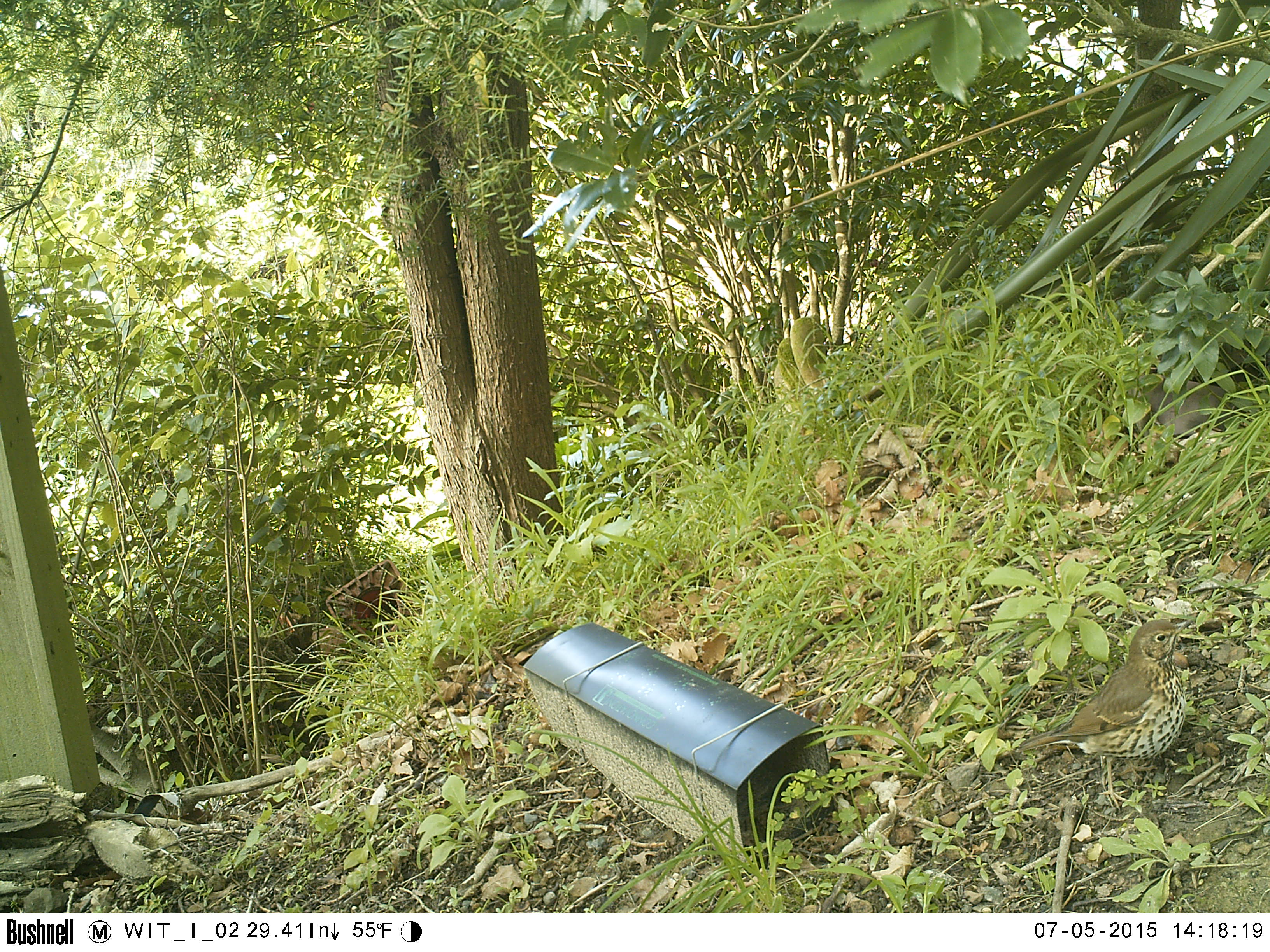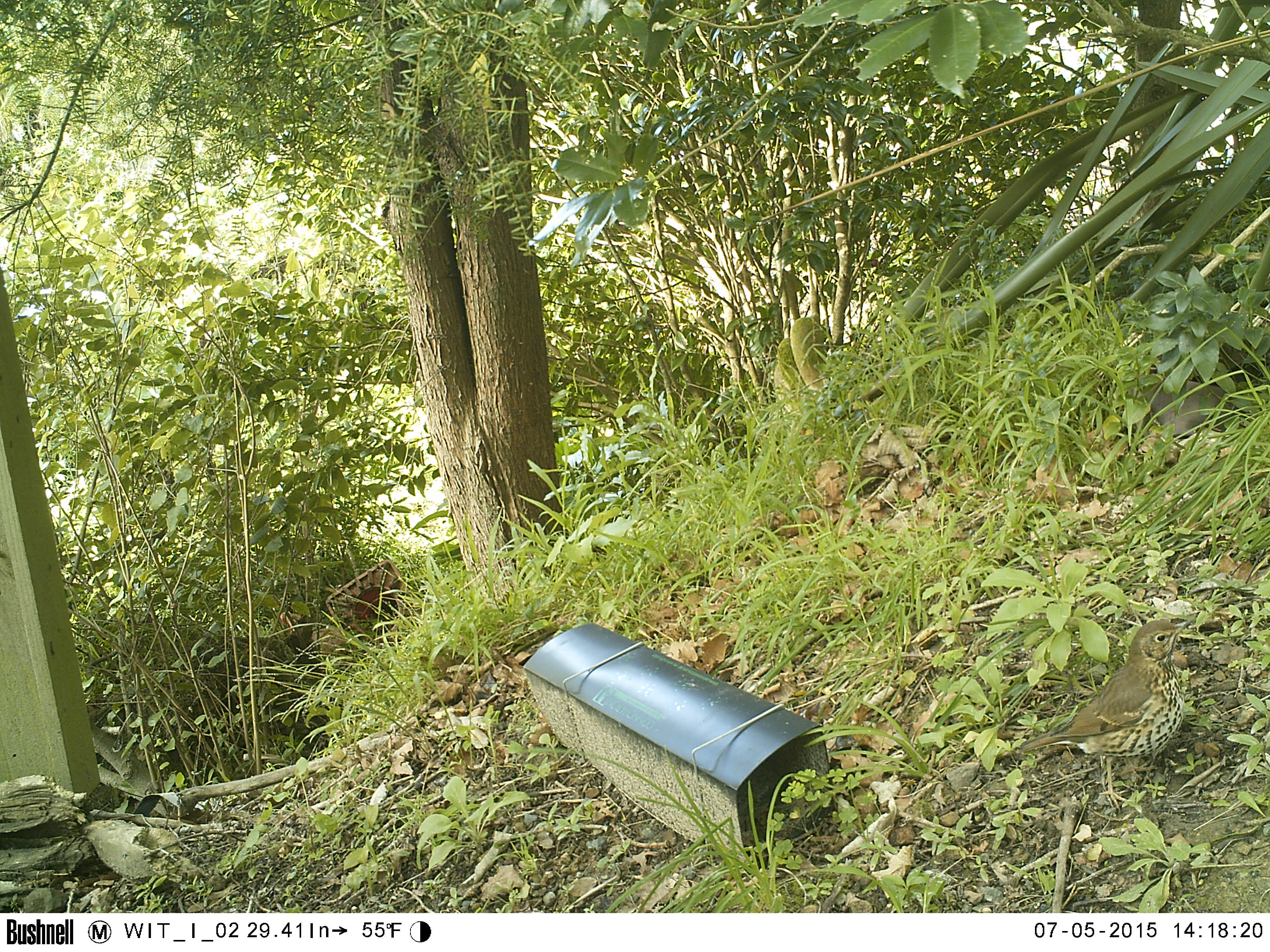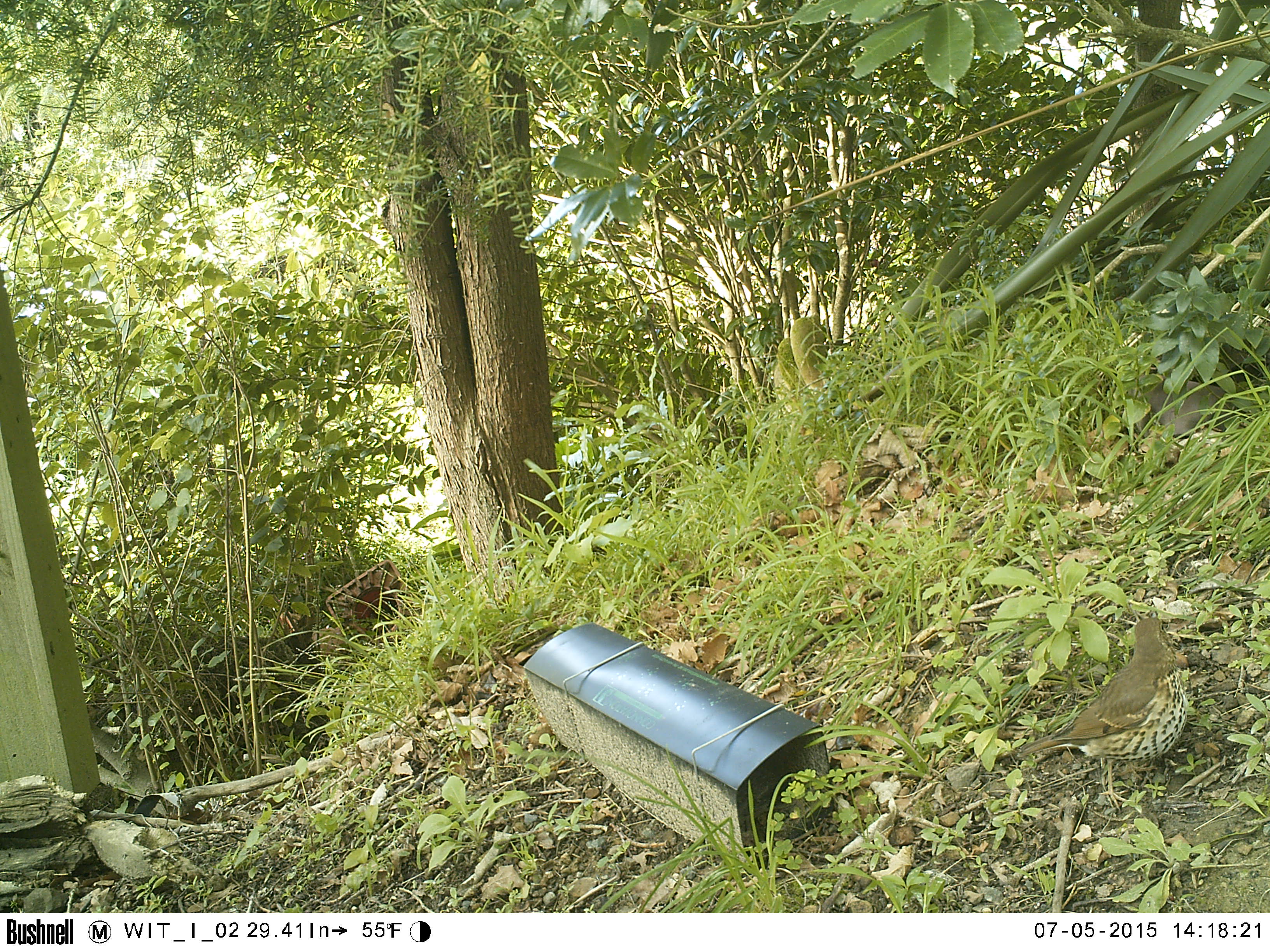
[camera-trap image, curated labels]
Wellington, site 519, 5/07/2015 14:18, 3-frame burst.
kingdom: Animalia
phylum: Chordata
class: Aves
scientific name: Aves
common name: bird